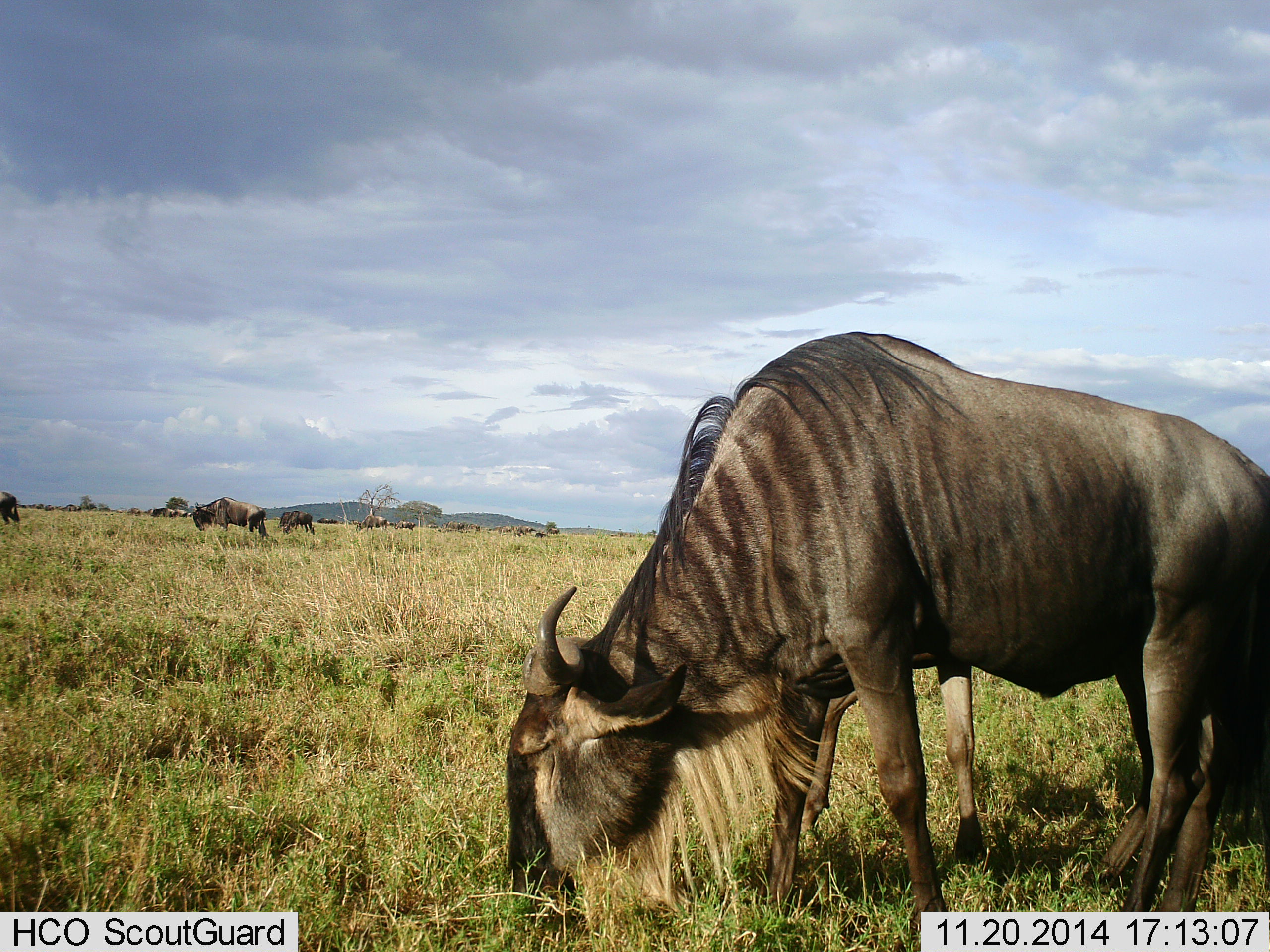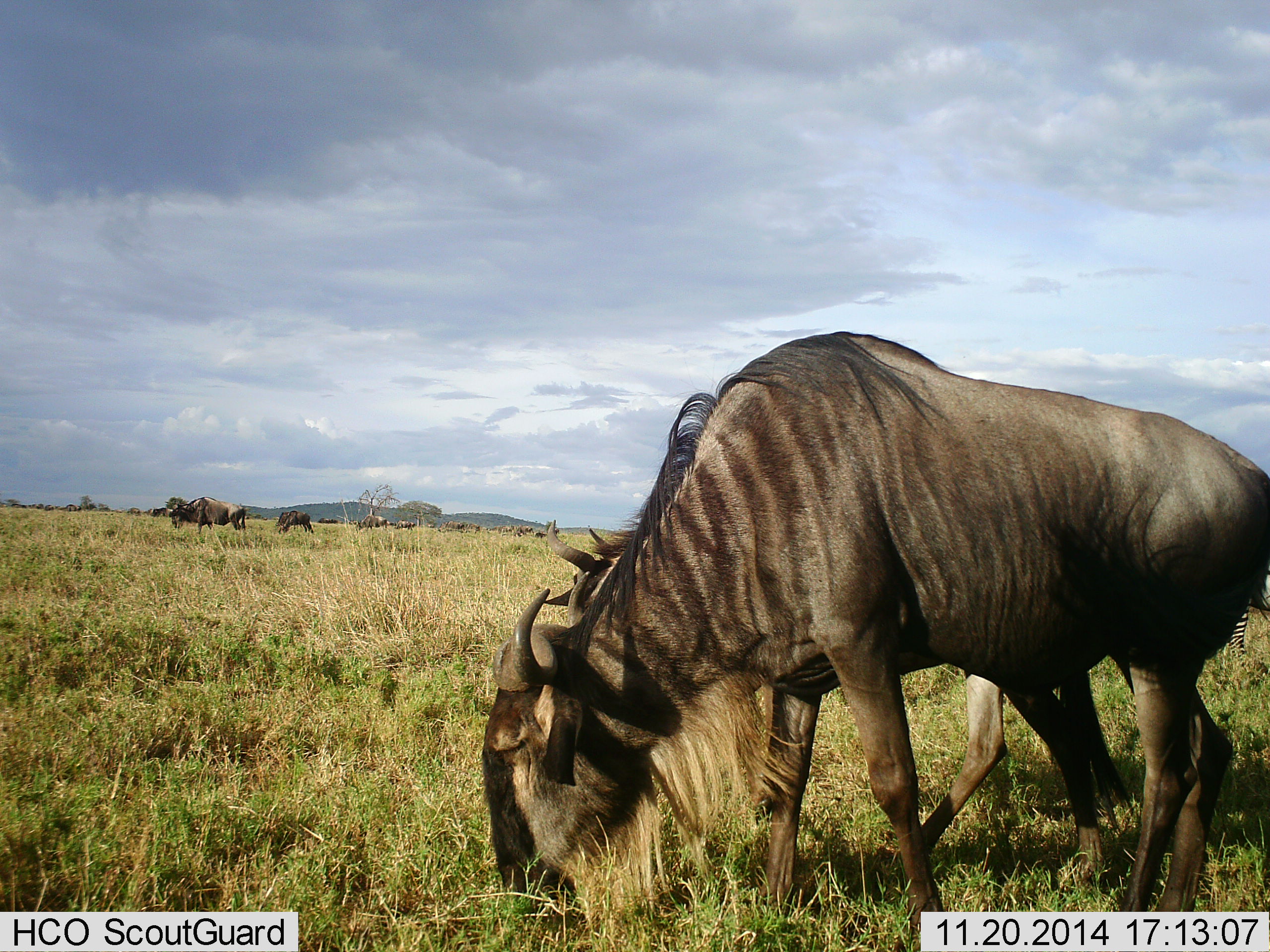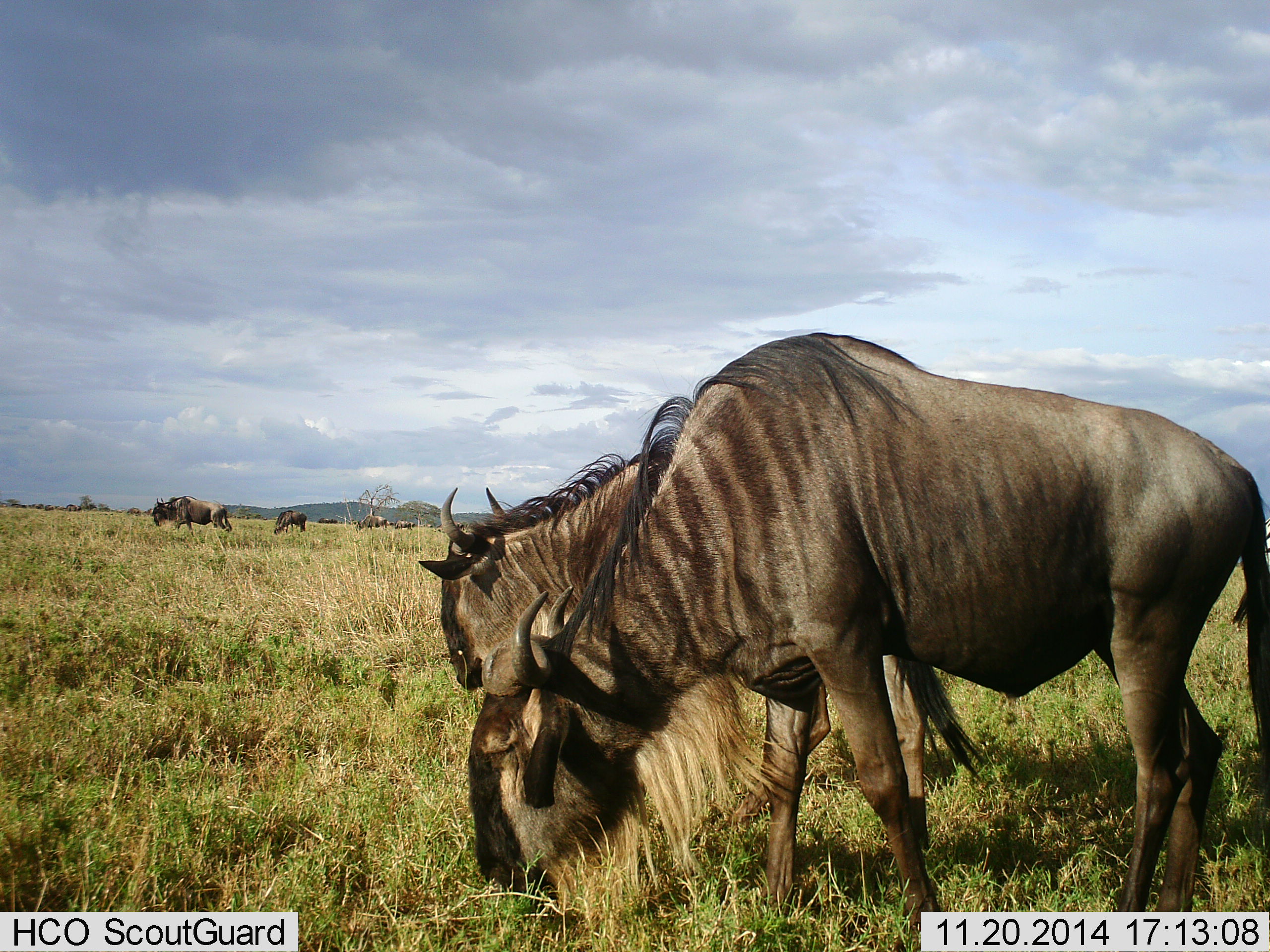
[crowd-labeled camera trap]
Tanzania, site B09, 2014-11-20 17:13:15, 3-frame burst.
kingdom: Animalia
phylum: Chordata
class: Mammalia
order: Artiodactyla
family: Bovidae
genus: Connochaetes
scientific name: Connochaetes taurinus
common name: blue wildebeest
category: wildebeest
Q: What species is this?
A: Wildebeest (blue wildebeest) (Connochaetes taurinus).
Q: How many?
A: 11-50.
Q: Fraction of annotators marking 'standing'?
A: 30%.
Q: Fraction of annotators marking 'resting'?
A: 0%.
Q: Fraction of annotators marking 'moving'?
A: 50%.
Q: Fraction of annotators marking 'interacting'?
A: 0%.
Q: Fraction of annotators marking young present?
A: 0%.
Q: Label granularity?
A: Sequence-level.